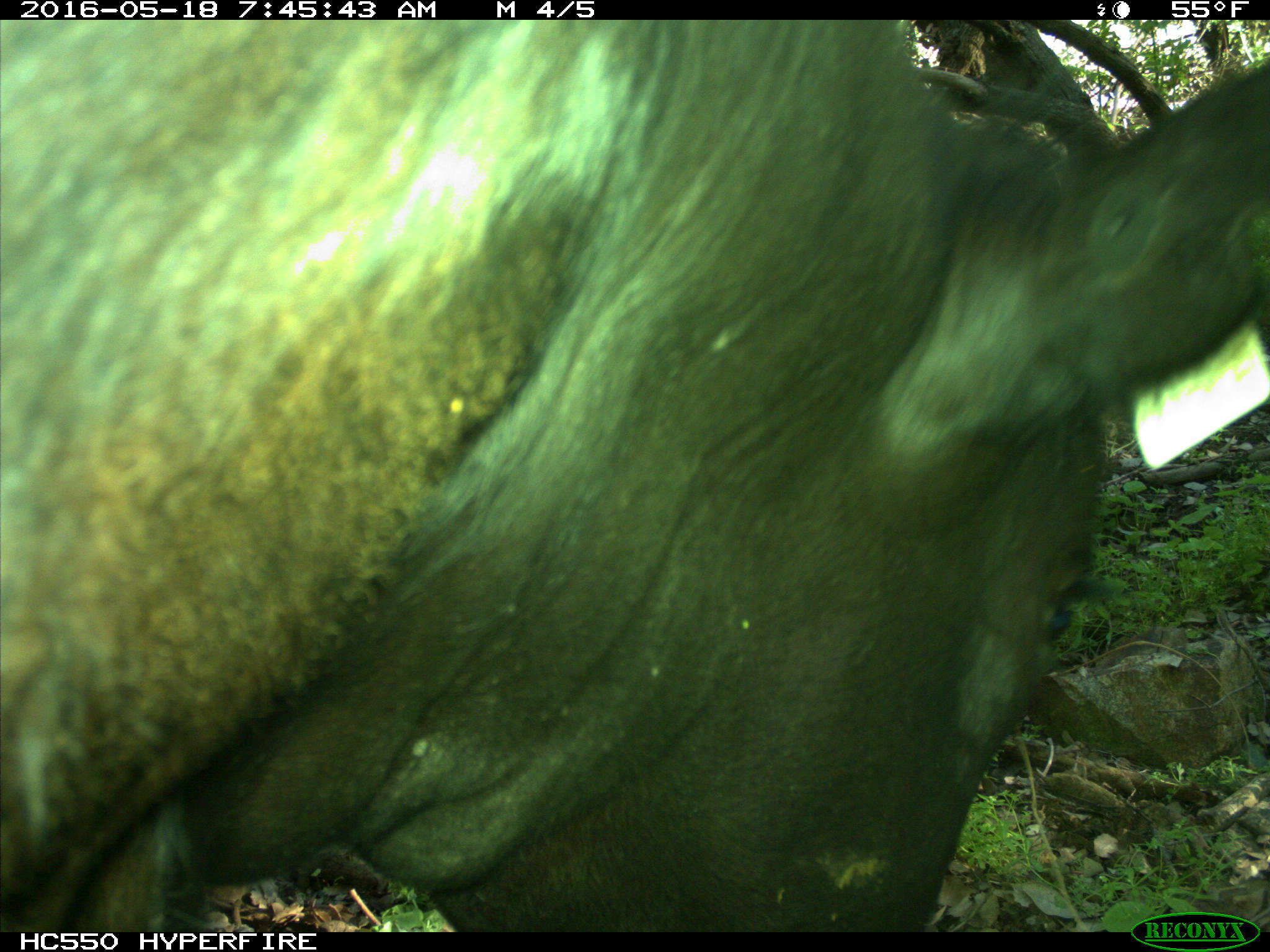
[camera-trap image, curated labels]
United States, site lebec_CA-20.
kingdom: Animalia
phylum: Chordata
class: Mammalia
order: Artiodactyla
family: Bovidae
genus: Bos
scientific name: Bos taurus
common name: domestic cow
Bos taurus (domestic cow).